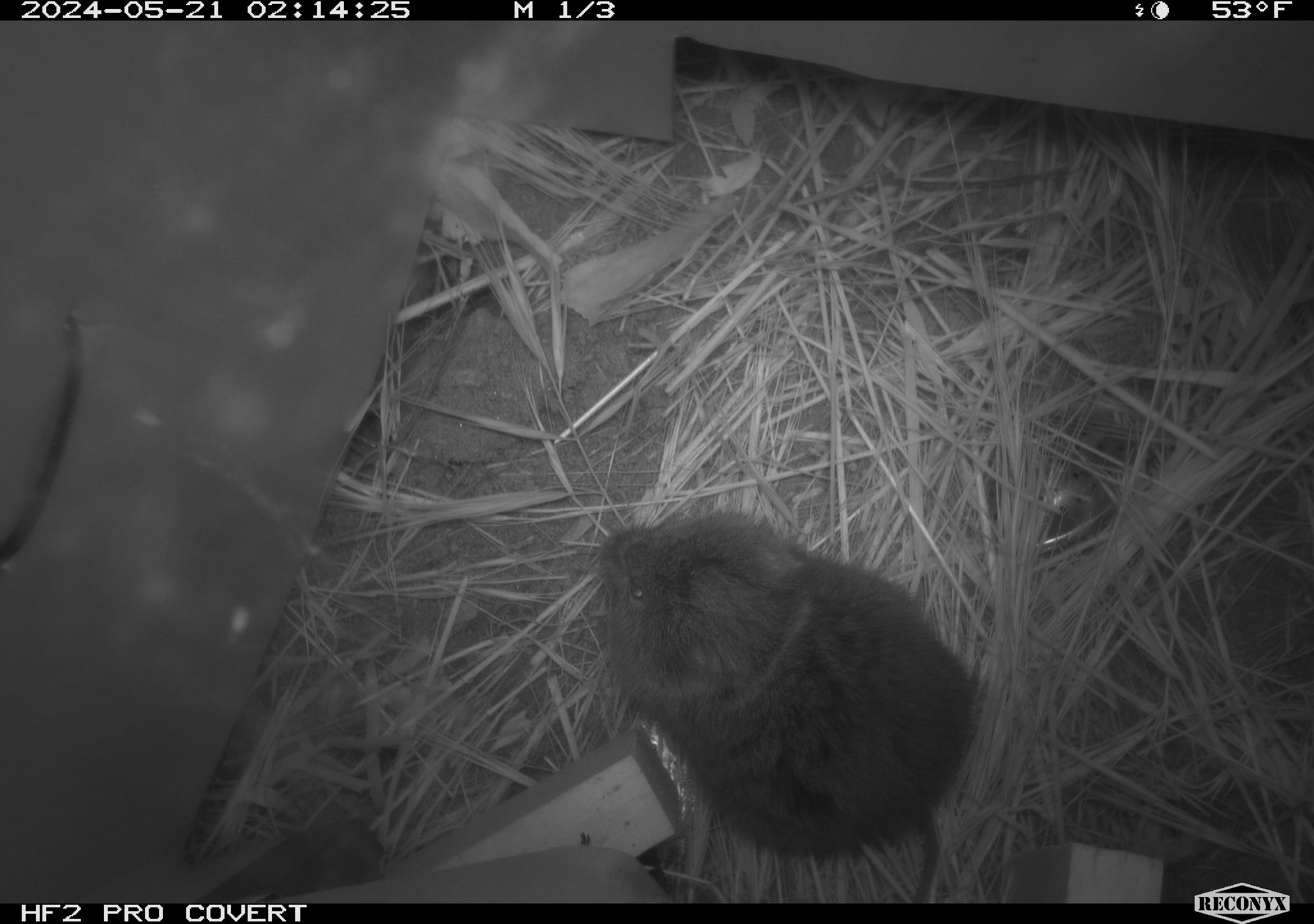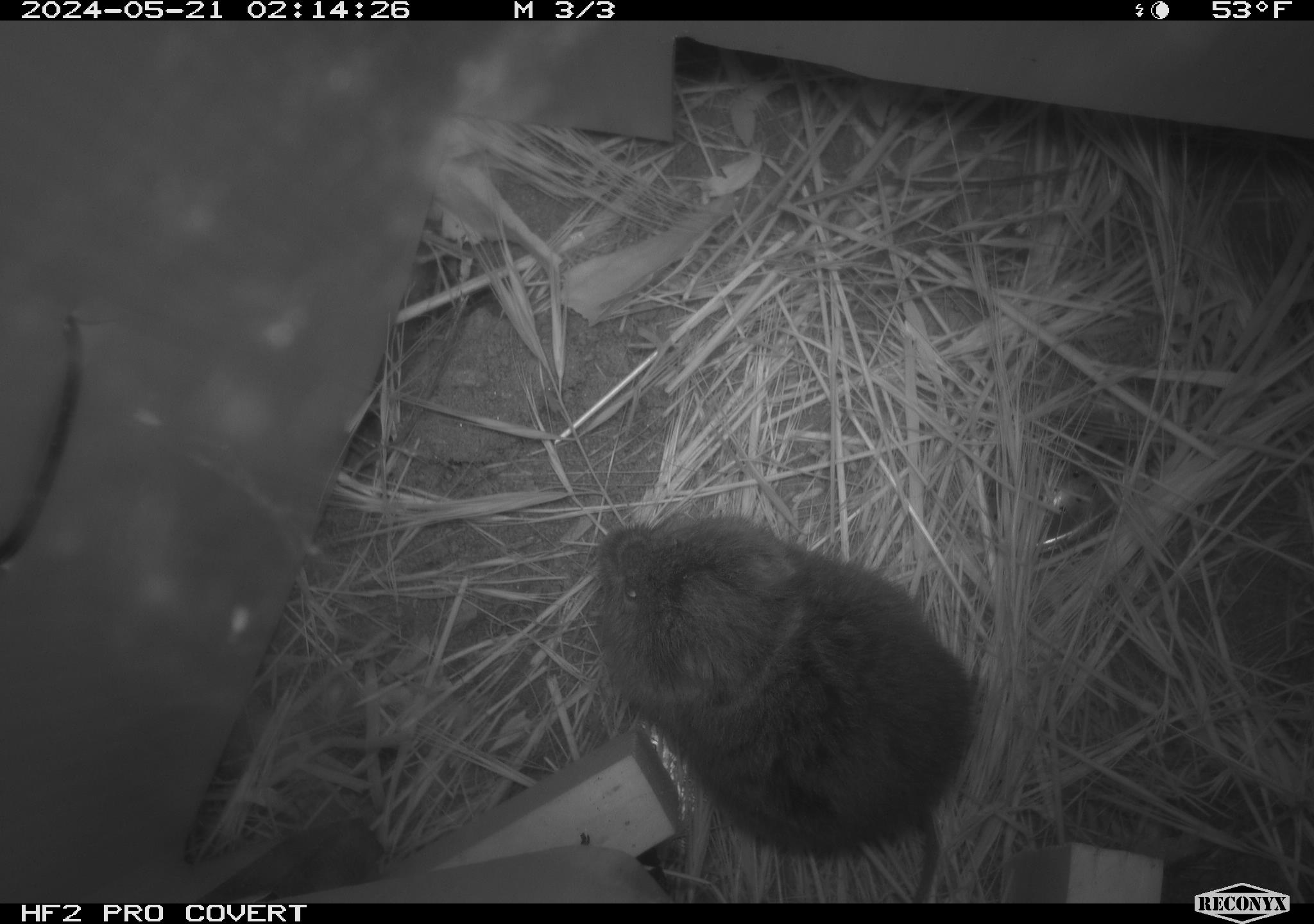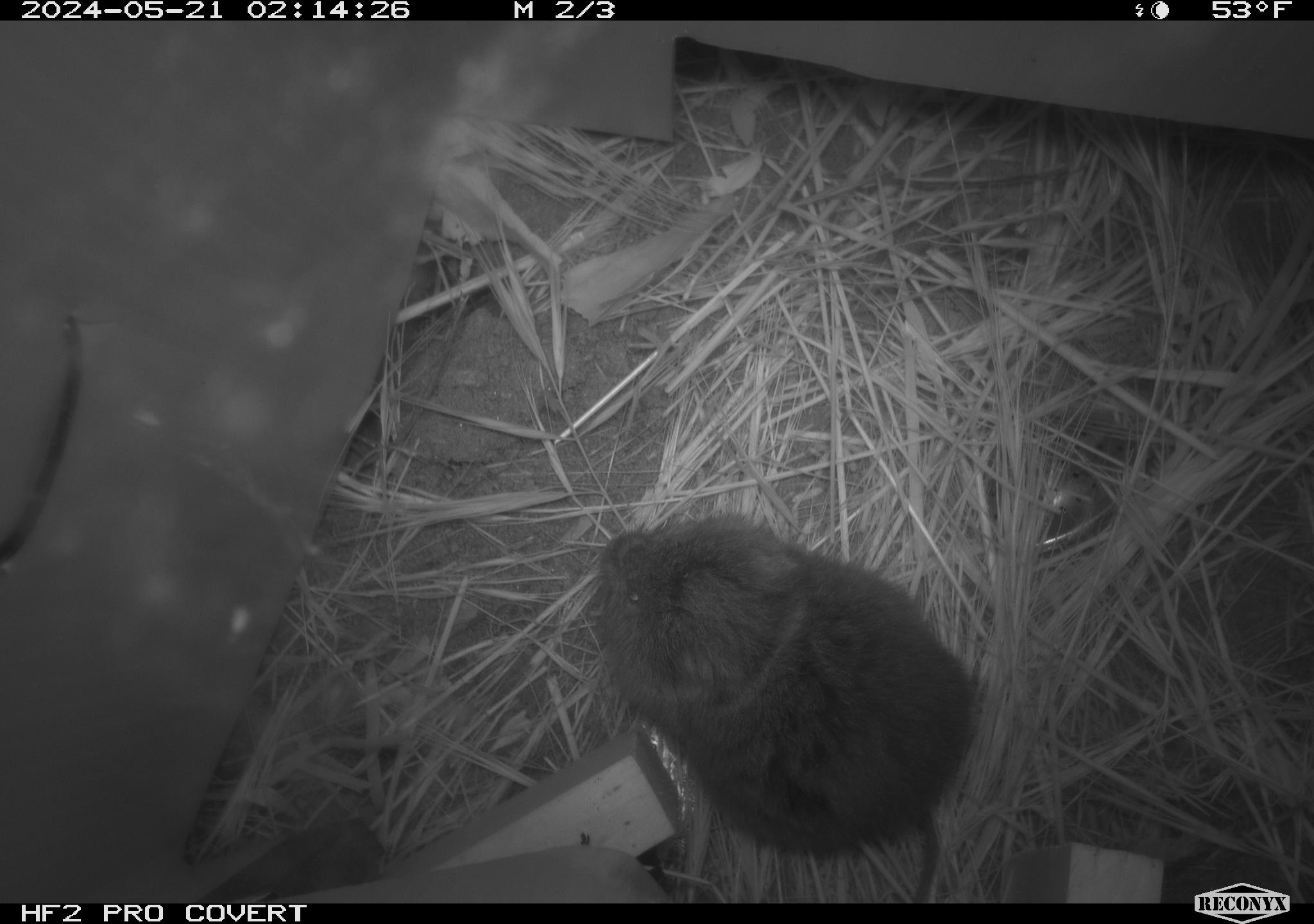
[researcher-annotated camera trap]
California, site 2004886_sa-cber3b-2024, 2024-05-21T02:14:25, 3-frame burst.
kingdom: Animalia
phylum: Chordata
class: Mammalia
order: Rodentia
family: Cricetidae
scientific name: Arvicolinae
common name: voles, lemmings, and muskrats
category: arvicolinae subfamily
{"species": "arvicolinae subfamily (voles, lemmings, and muskrats) (Arvicolinae)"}